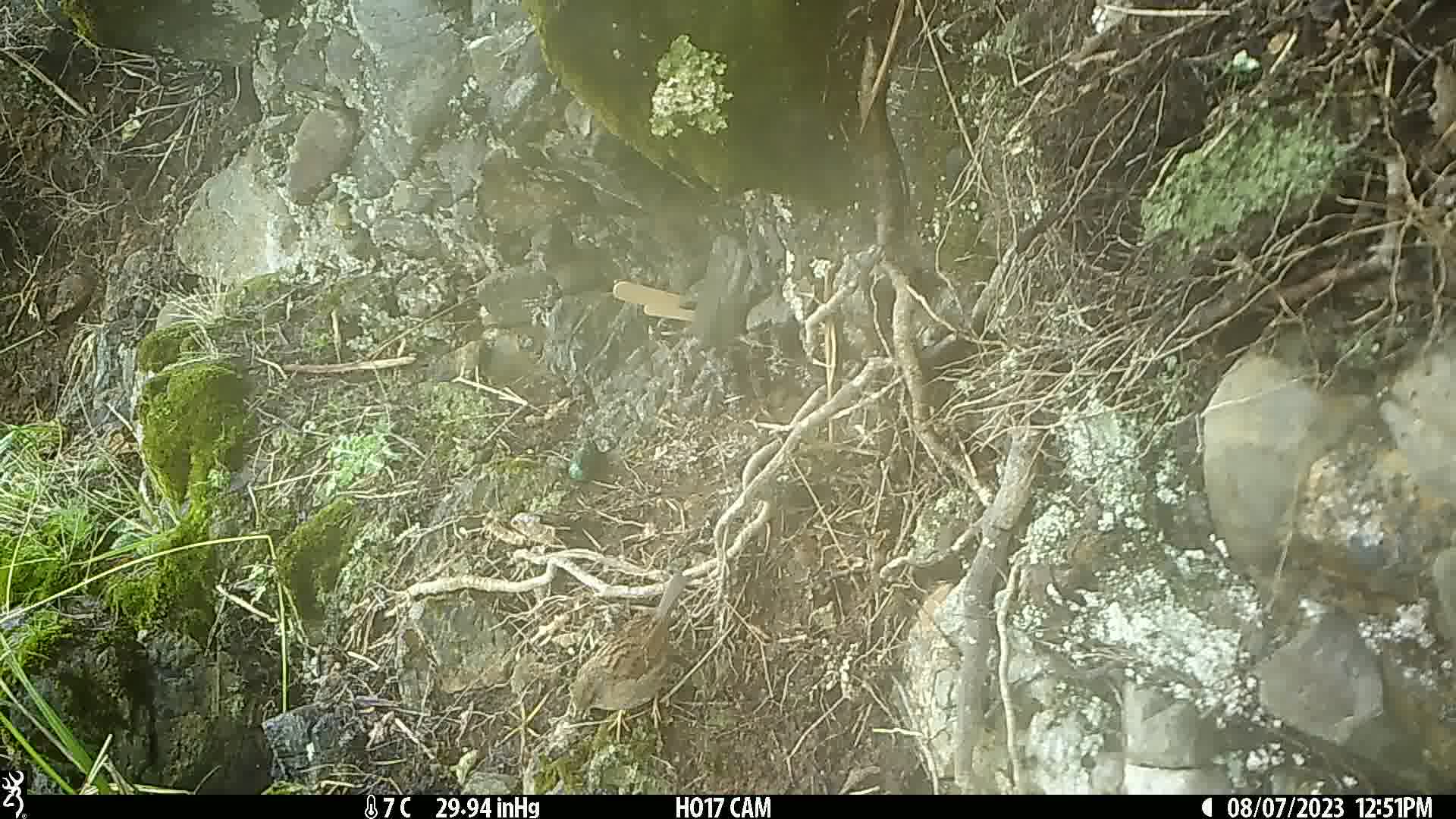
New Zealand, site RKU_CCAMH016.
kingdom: Animalia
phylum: Chordata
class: Aves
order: Passeriformes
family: Prunellidae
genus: Prunella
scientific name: Prunella modularis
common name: dunnock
Dunnock (Prunella modularis).